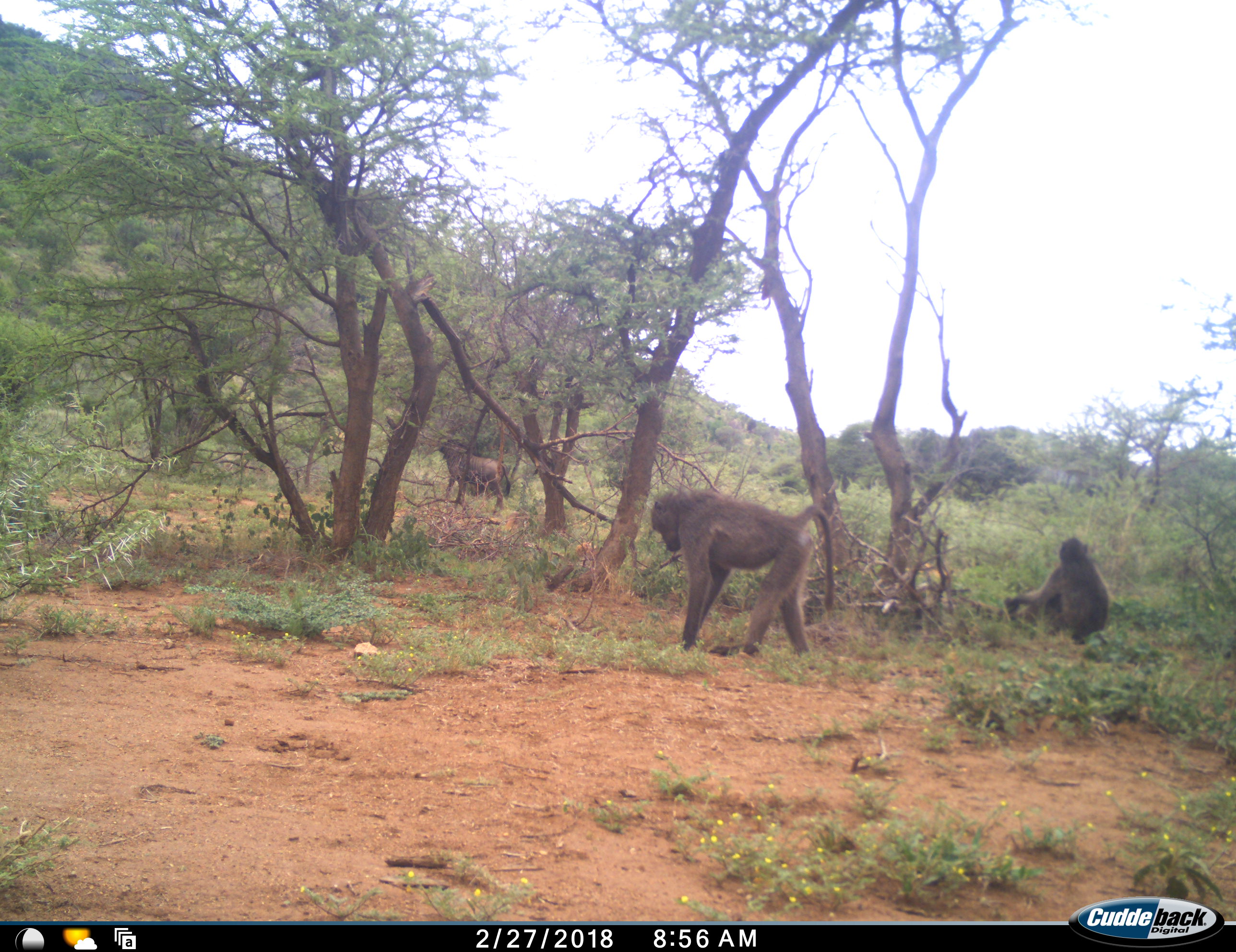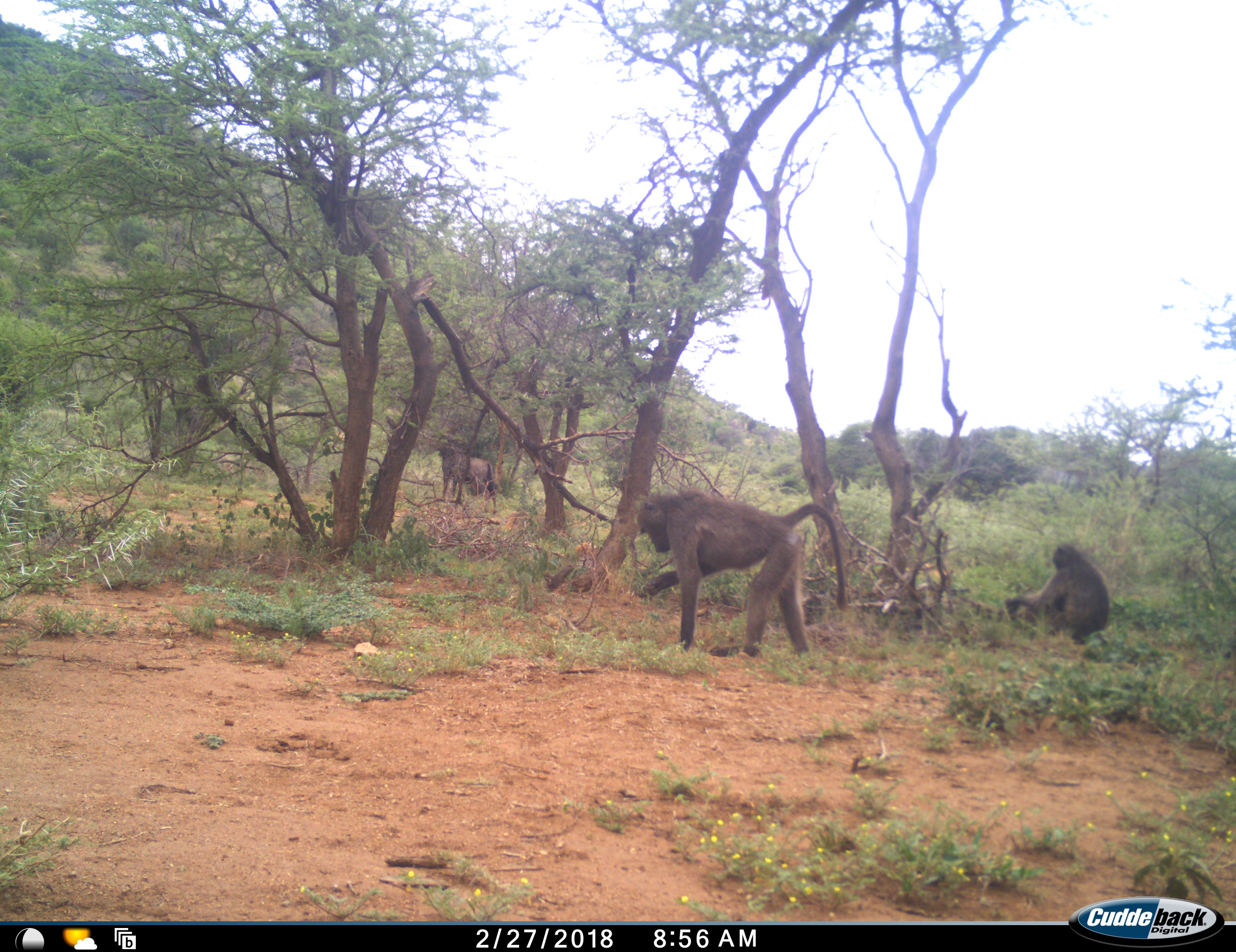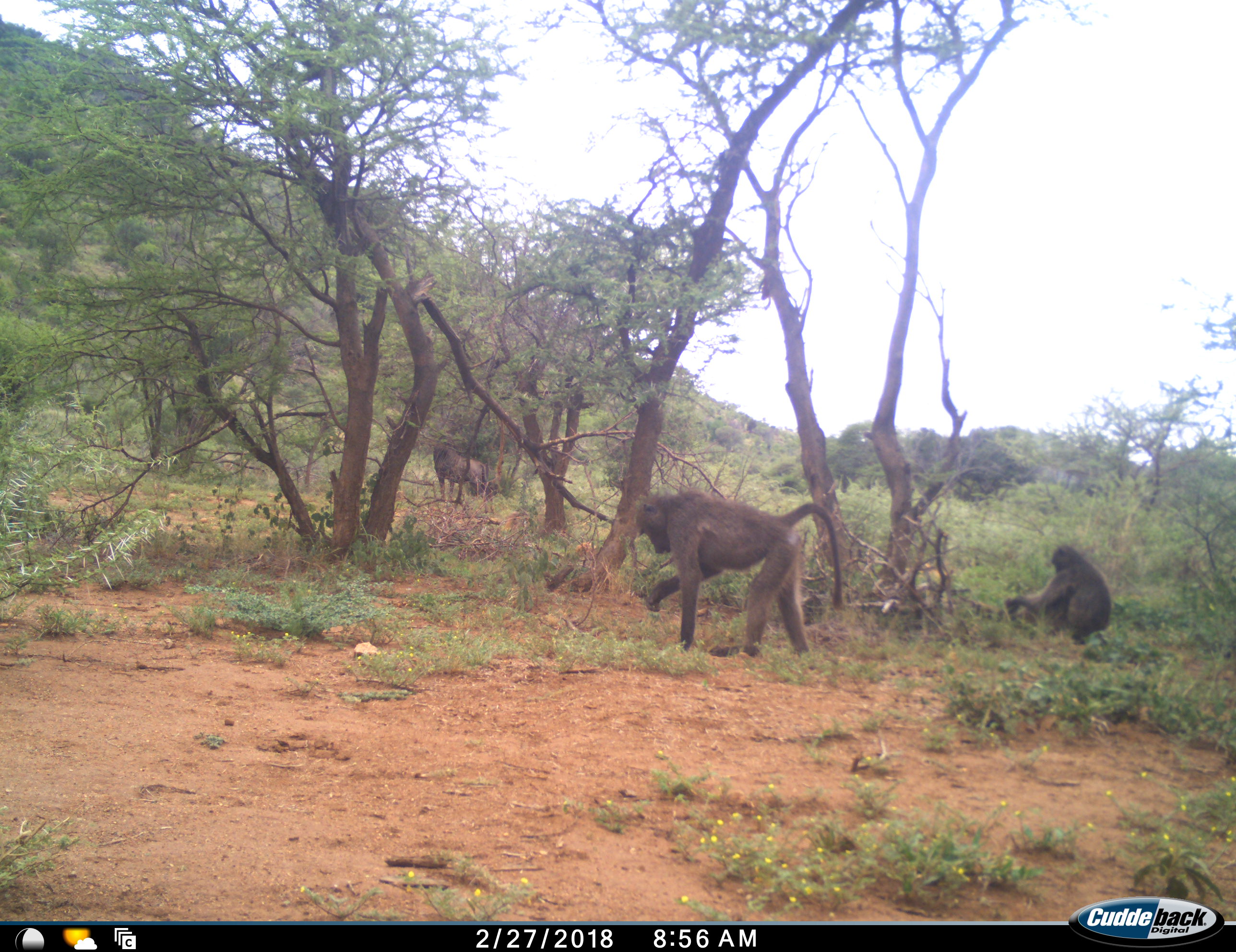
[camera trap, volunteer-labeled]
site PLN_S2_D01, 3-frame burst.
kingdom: Animalia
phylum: Chordata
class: Mammalia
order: Primates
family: Cercopithecidae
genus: Papio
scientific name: Papio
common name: baboon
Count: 2.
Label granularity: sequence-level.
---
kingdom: Animalia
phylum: Chordata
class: Mammalia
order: Artiodactyla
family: Bovidae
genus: Connochaetes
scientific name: Connochaetes taurinus taurinus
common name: blue wildebeest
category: wildebeestblue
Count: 1.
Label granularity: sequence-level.